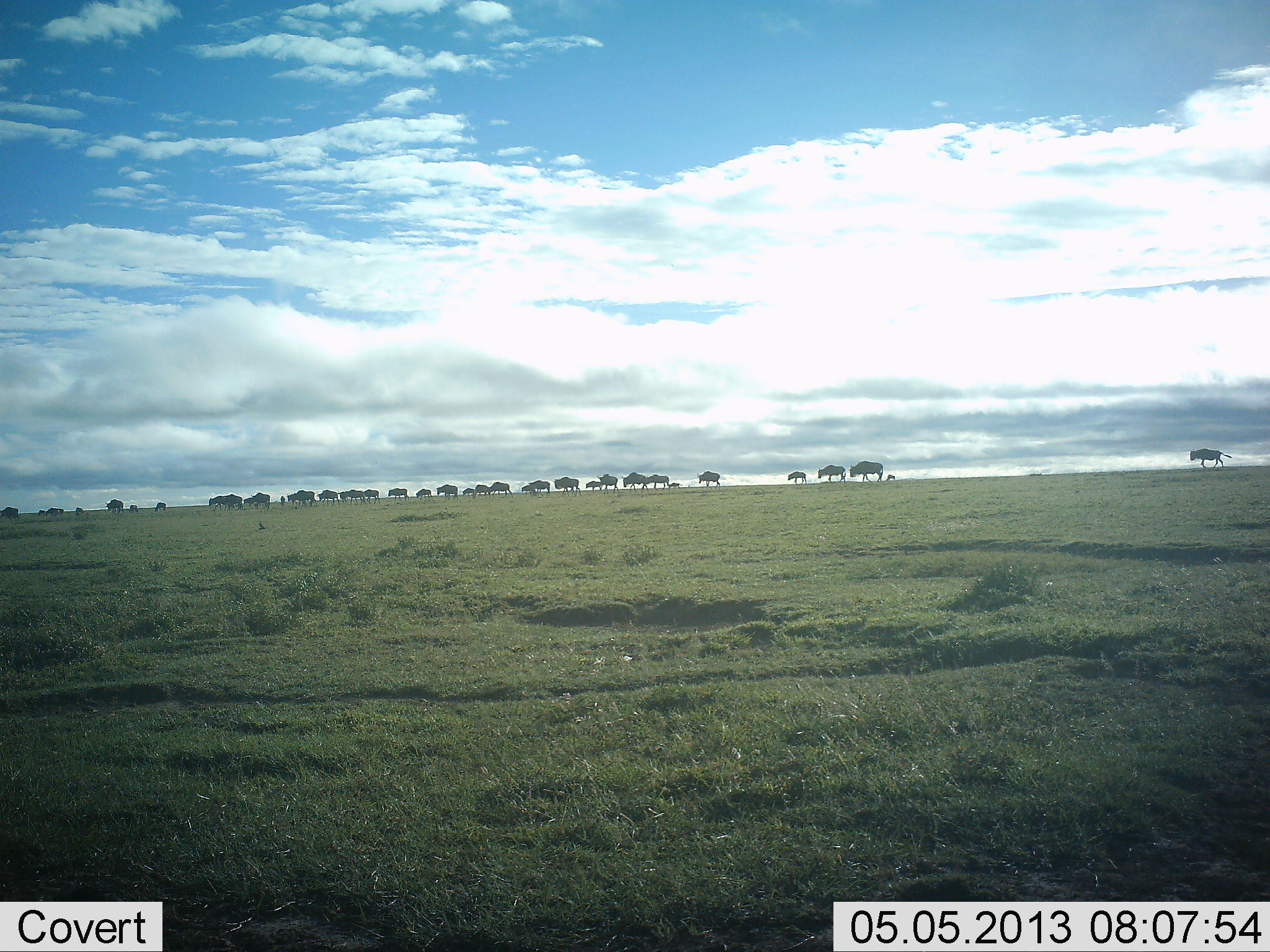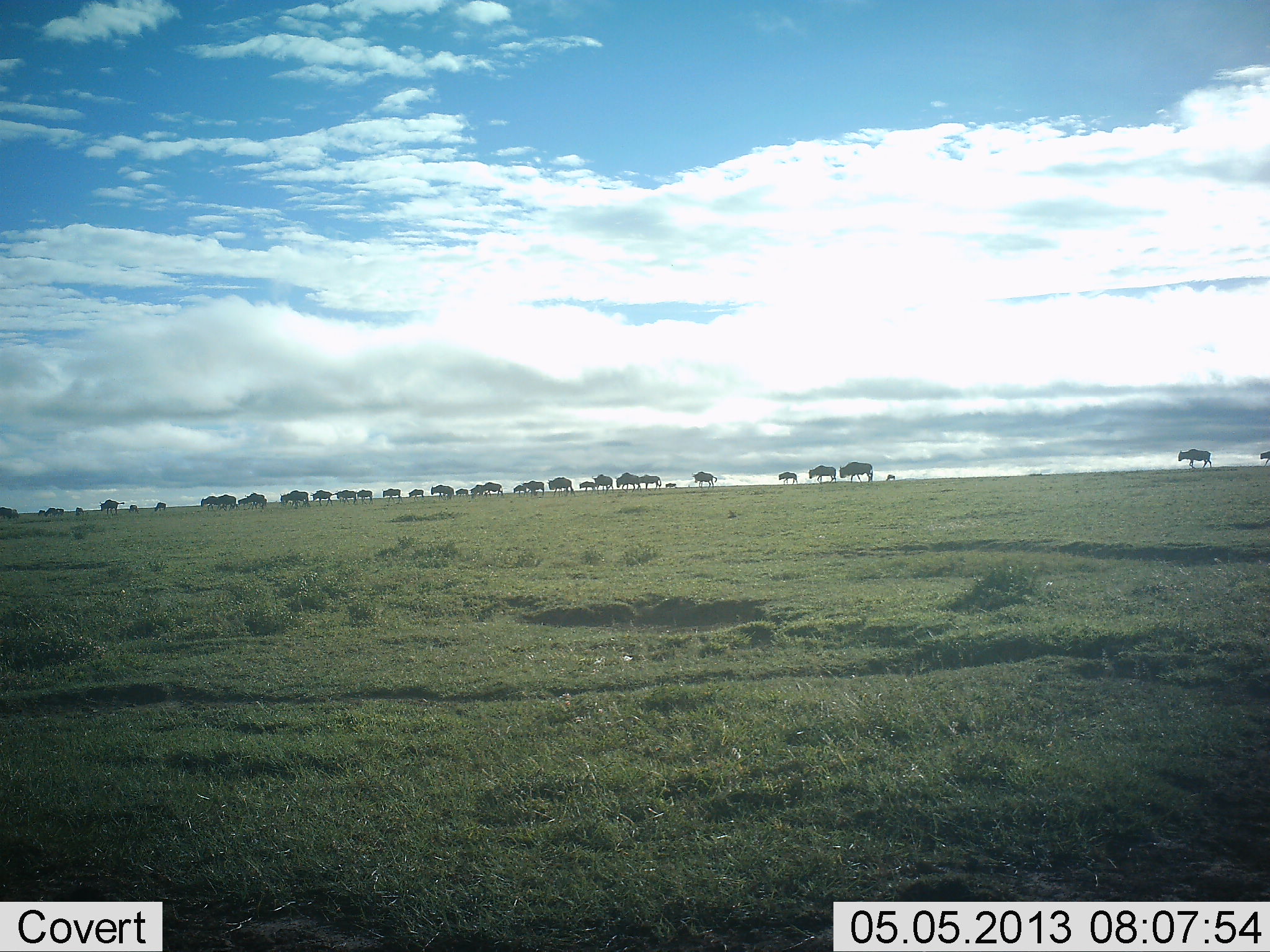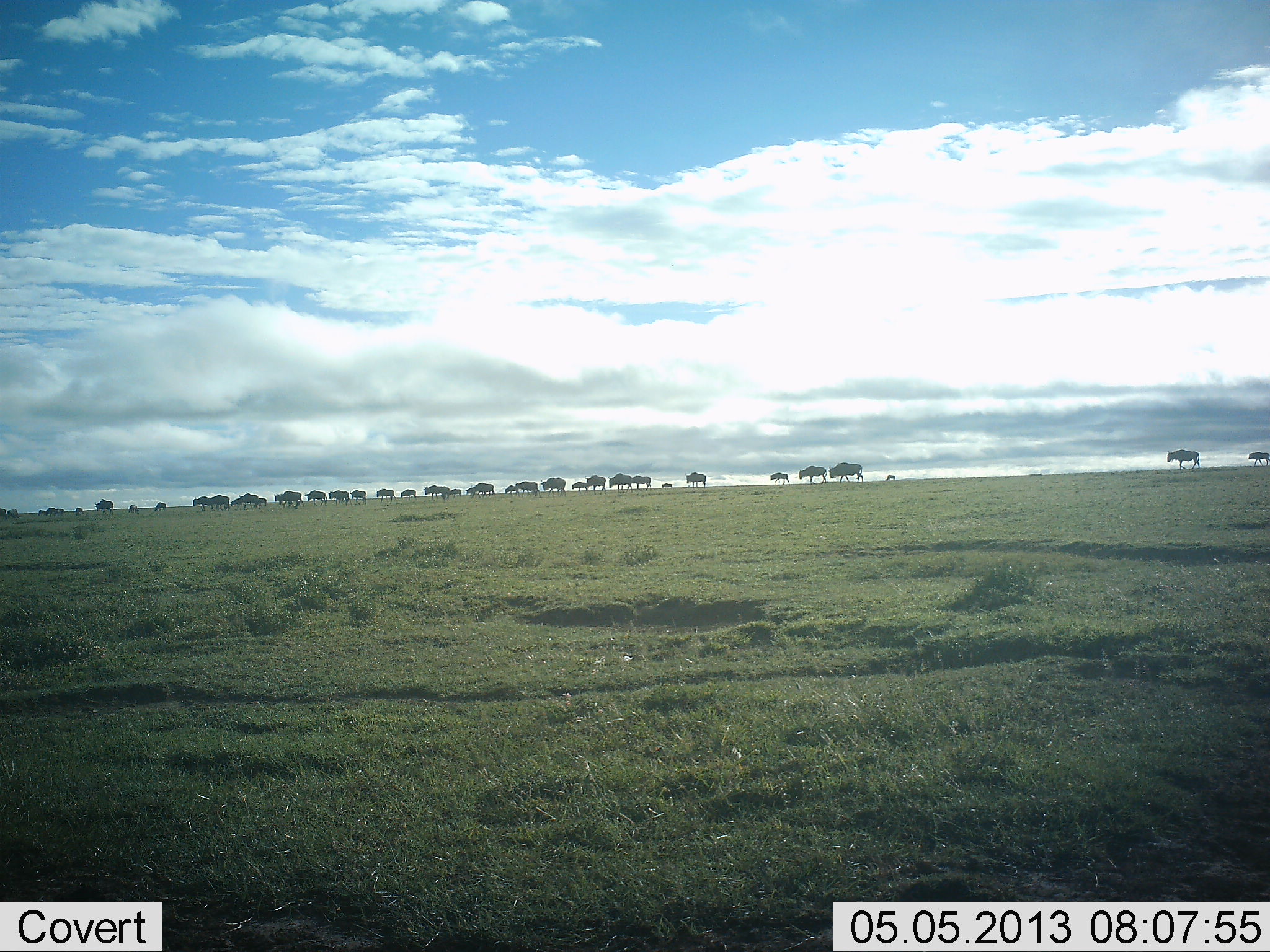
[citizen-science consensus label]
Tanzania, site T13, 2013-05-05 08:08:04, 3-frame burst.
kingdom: Animalia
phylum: Chordata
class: Mammalia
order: Artiodactyla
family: Bovidae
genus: Connochaetes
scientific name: Connochaetes taurinus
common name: blue wildebeest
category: wildebeest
Wildebeest (blue wildebeest) (Connochaetes taurinus), count 11-50. Behavior (volunteer vote fractions): standing 0%, resting 0%, moving 100%, interacting 0%. Young present (vote fraction): 30%. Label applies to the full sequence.